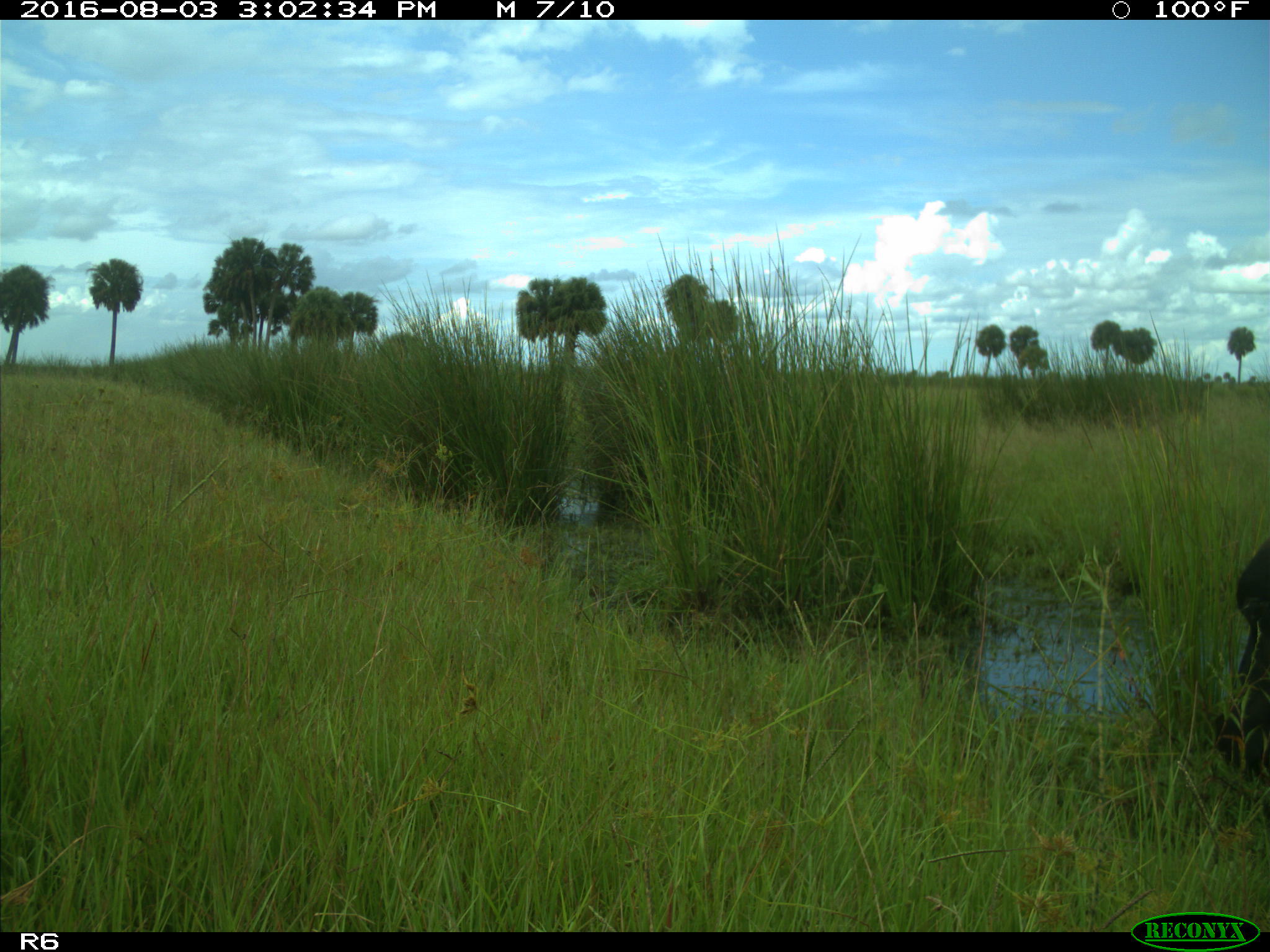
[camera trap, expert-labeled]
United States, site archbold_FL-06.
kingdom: Animalia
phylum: Chordata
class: Mammalia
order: Artiodactyla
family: Bovidae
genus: Bos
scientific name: Bos taurus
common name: domestic cow